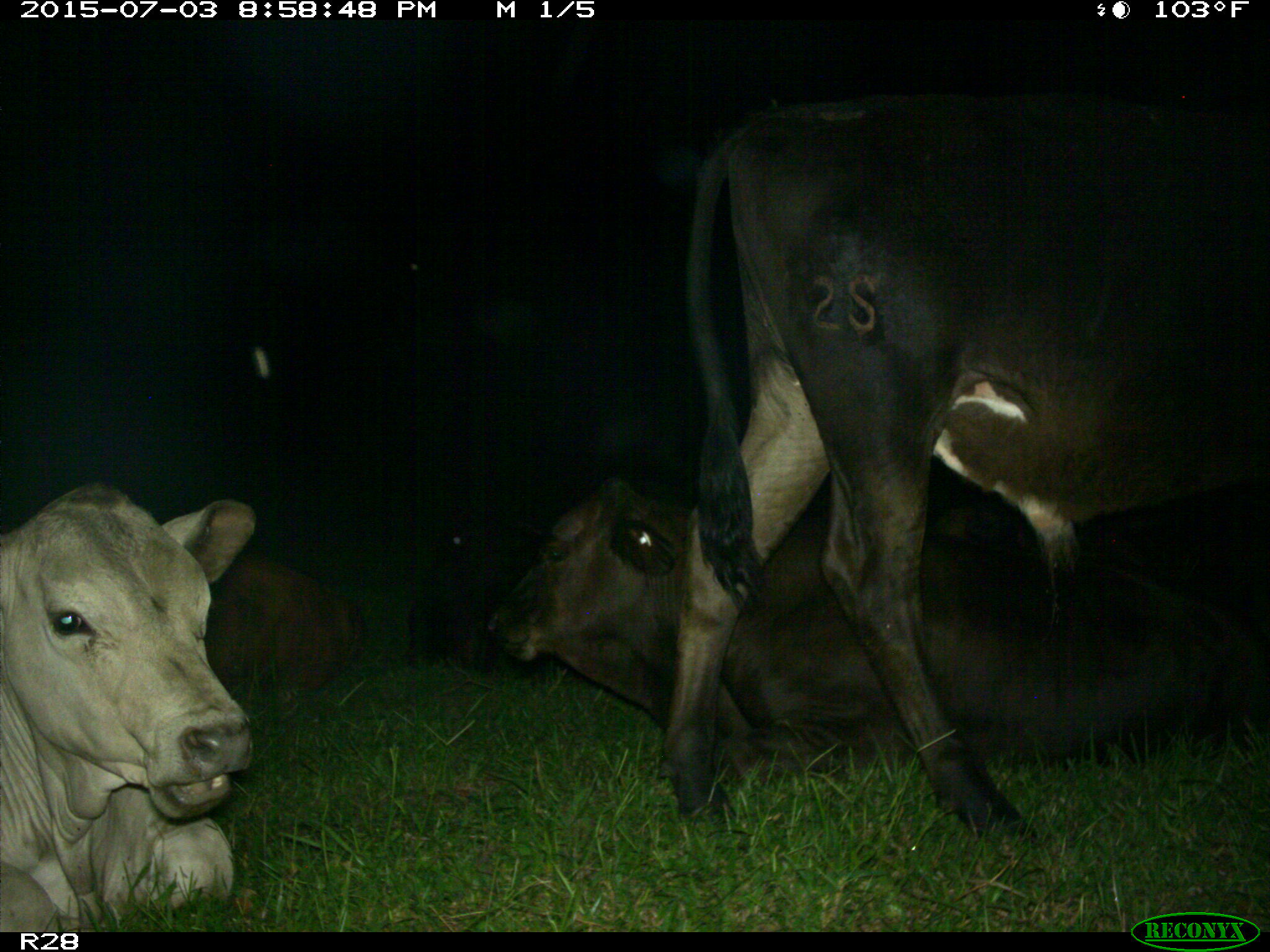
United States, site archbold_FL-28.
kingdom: Animalia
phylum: Chordata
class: Mammalia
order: Artiodactyla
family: Bovidae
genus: Bos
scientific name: Bos taurus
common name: domestic cow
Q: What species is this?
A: Bos taurus (domestic cow).